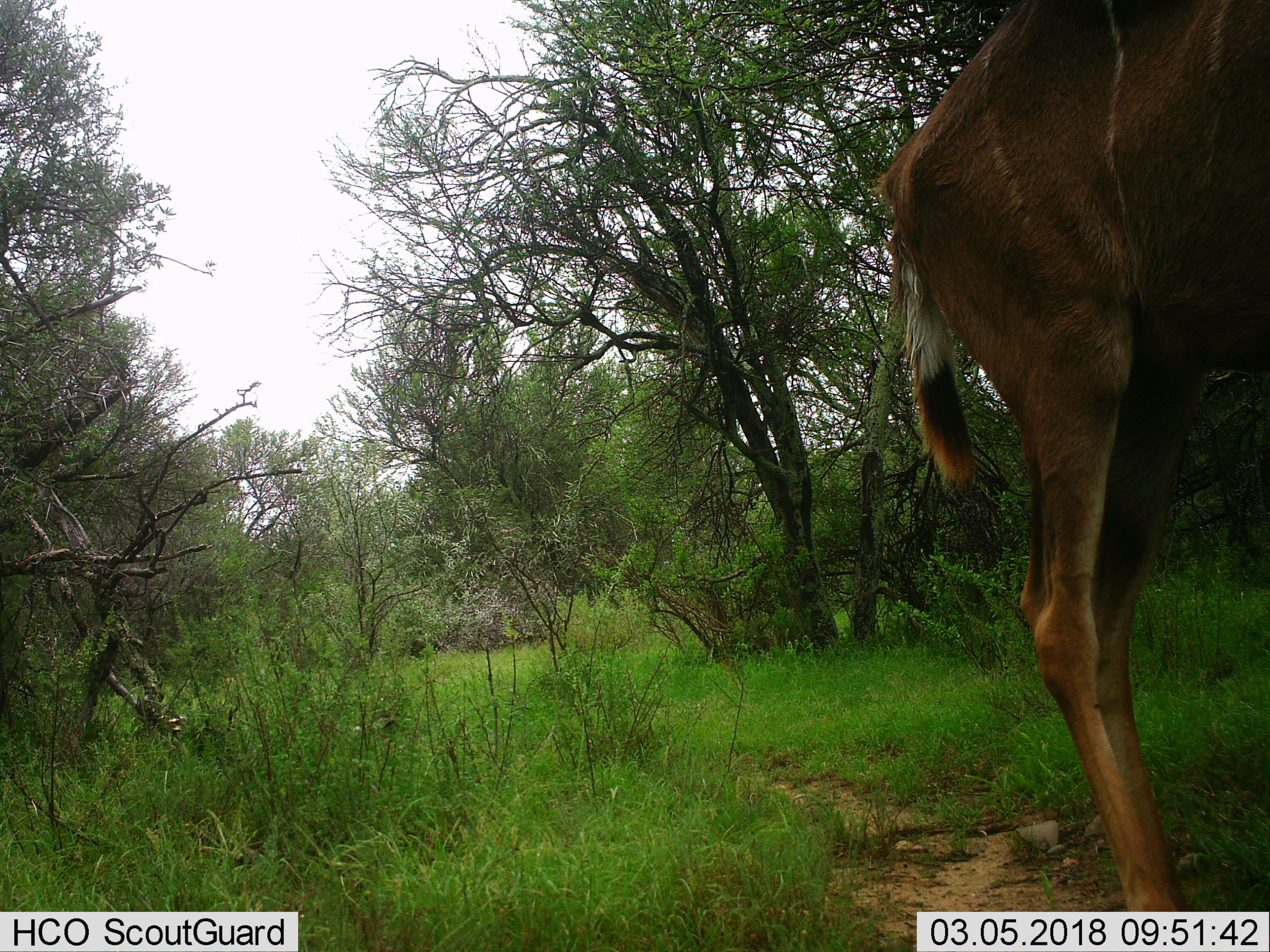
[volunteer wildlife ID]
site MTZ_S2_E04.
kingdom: Animalia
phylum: Chordata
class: Mammalia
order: Artiodactyla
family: Bovidae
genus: Tragelaphus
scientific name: Tragelaphus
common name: kudu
Kudu (Tragelaphus), count 1. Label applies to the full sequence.